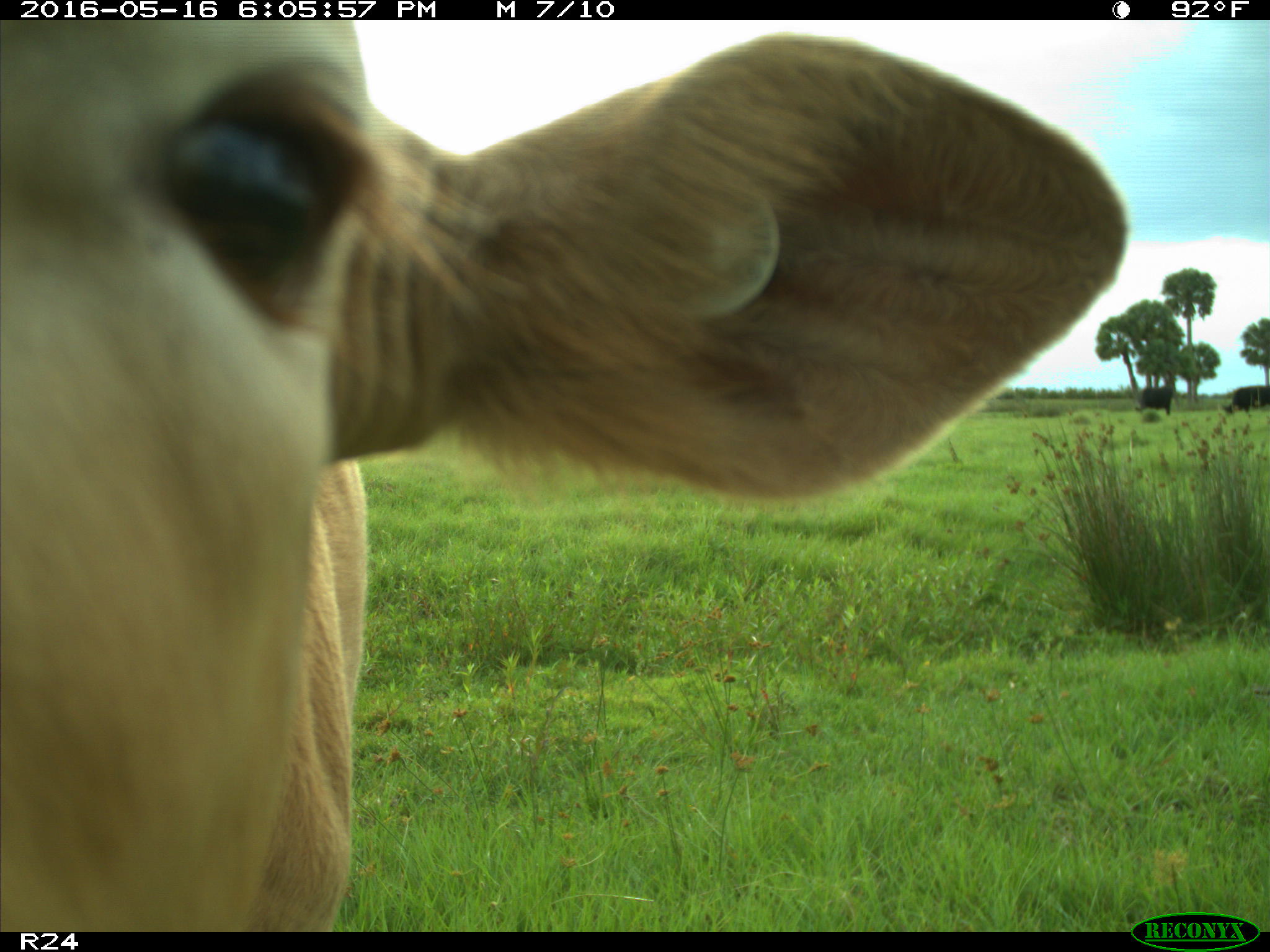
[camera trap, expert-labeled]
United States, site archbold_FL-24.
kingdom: Animalia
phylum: Chordata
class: Mammalia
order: Artiodactyla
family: Bovidae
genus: Bos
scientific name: Bos taurus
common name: domestic cow